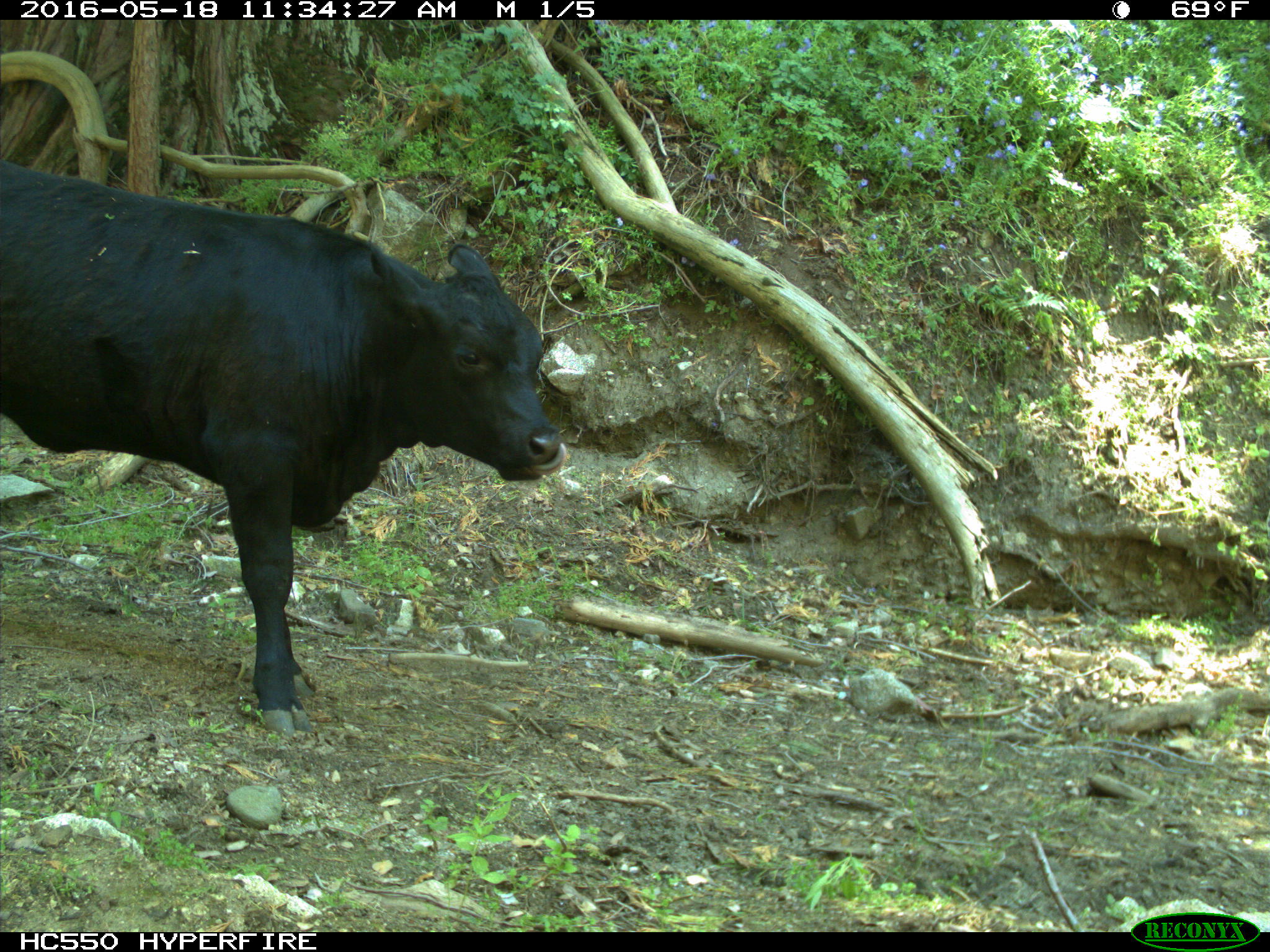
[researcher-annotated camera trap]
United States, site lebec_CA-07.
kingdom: Animalia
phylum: Chordata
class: Mammalia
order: Artiodactyla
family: Bovidae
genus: Bos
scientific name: Bos taurus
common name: domestic cow